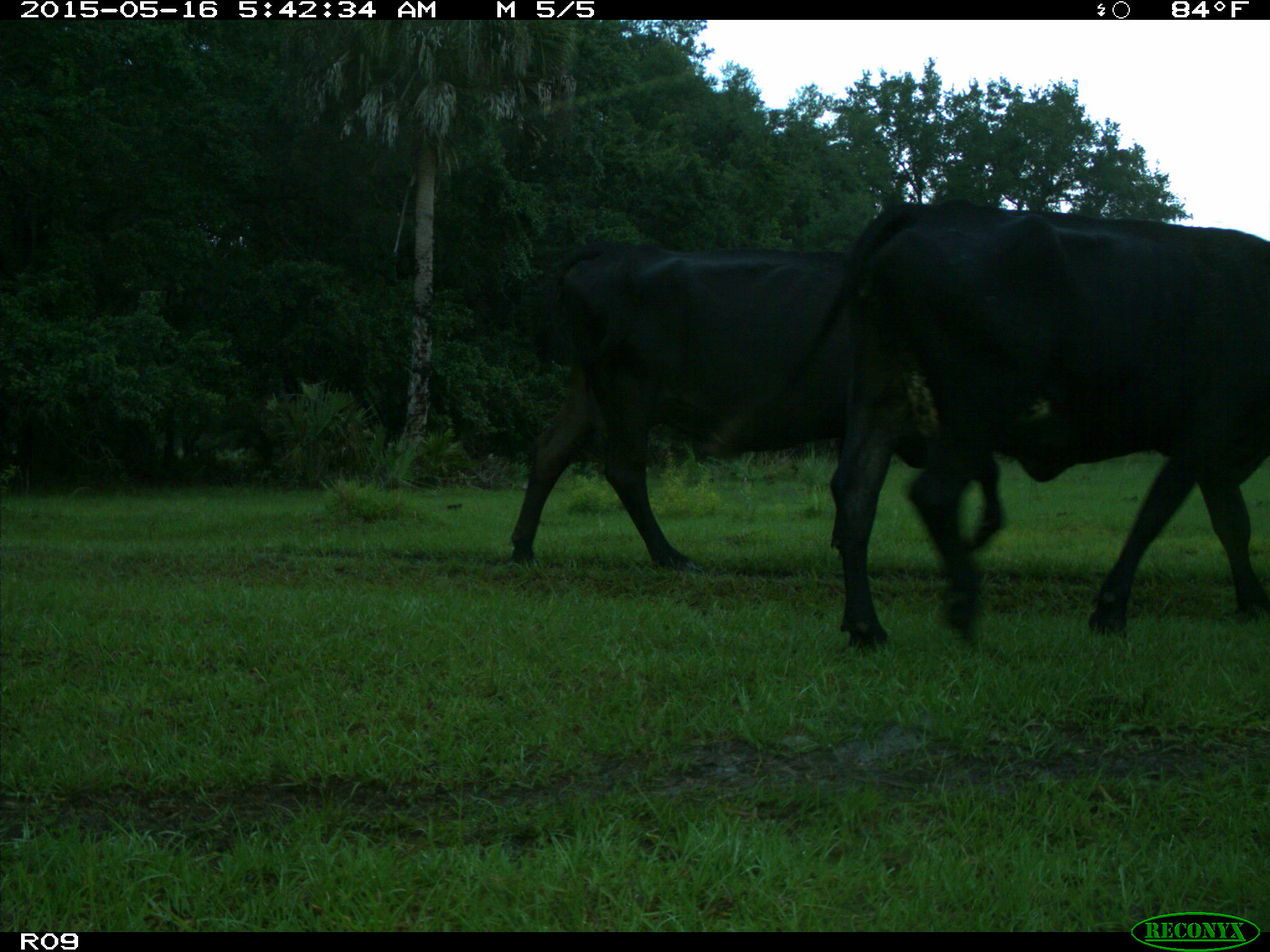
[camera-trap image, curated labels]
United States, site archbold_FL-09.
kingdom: Animalia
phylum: Chordata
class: Mammalia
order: Artiodactyla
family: Bovidae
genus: Bos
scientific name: Bos taurus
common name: domestic cow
Bos taurus (domestic cow).